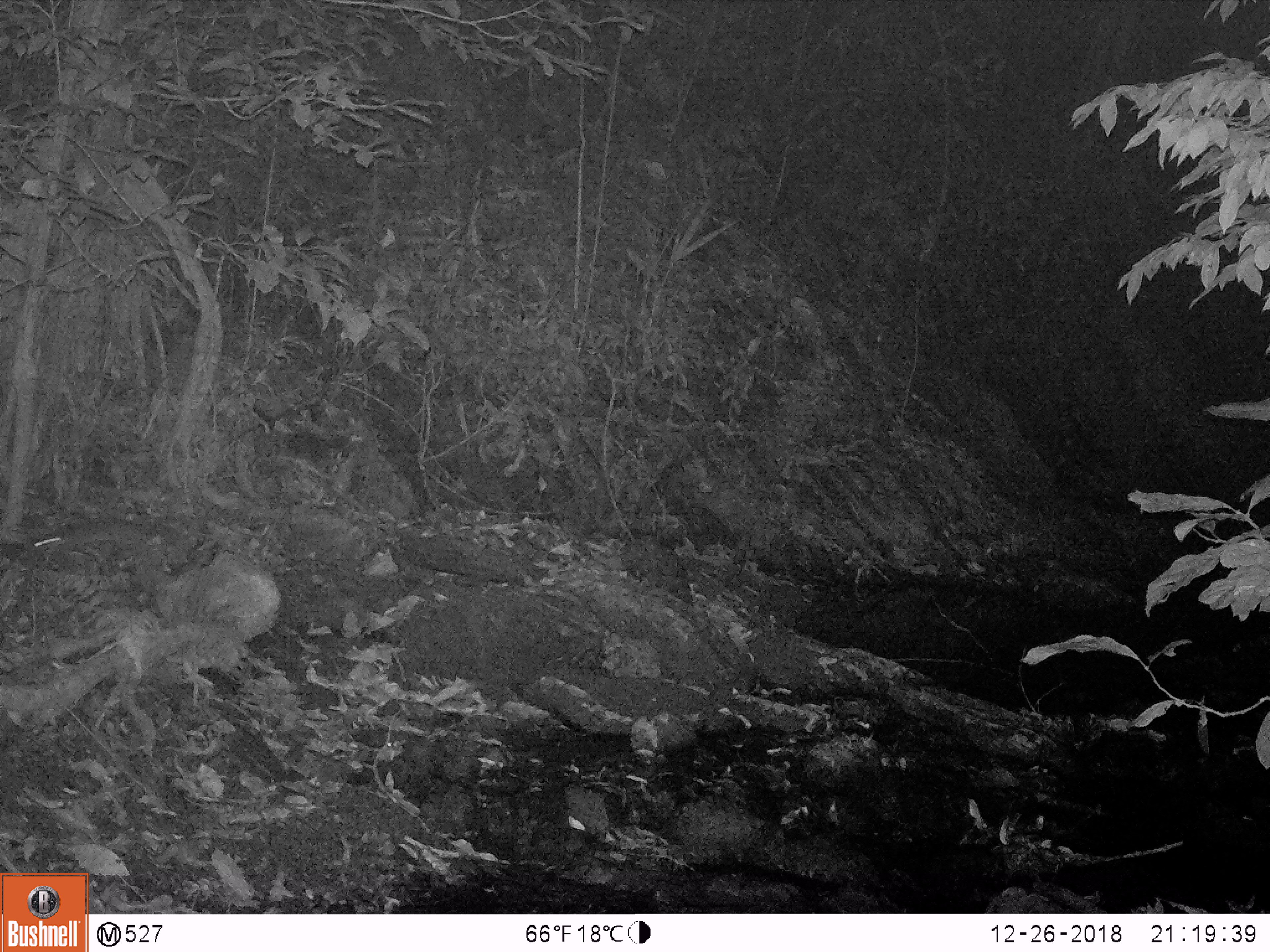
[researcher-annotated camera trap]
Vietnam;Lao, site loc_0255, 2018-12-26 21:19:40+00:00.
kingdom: Animalia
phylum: Chordata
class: Mammalia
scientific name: Mammalia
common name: mammal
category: unidentified small mammal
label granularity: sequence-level